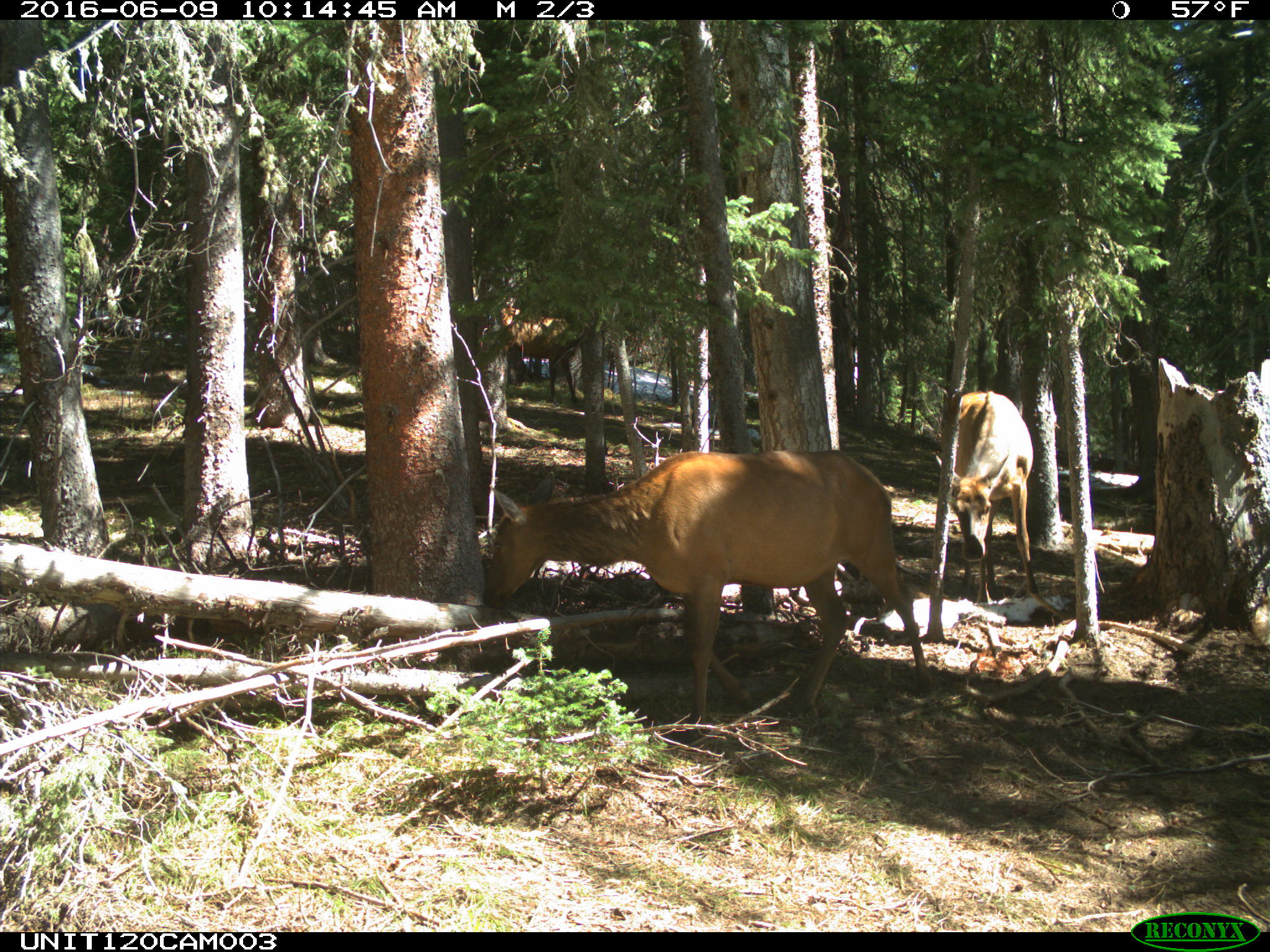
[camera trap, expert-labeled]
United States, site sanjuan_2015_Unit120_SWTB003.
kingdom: Animalia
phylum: Chordata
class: Mammalia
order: Artiodactyla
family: Cervidae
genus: Cervus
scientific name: Cervus elaphus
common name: red deer